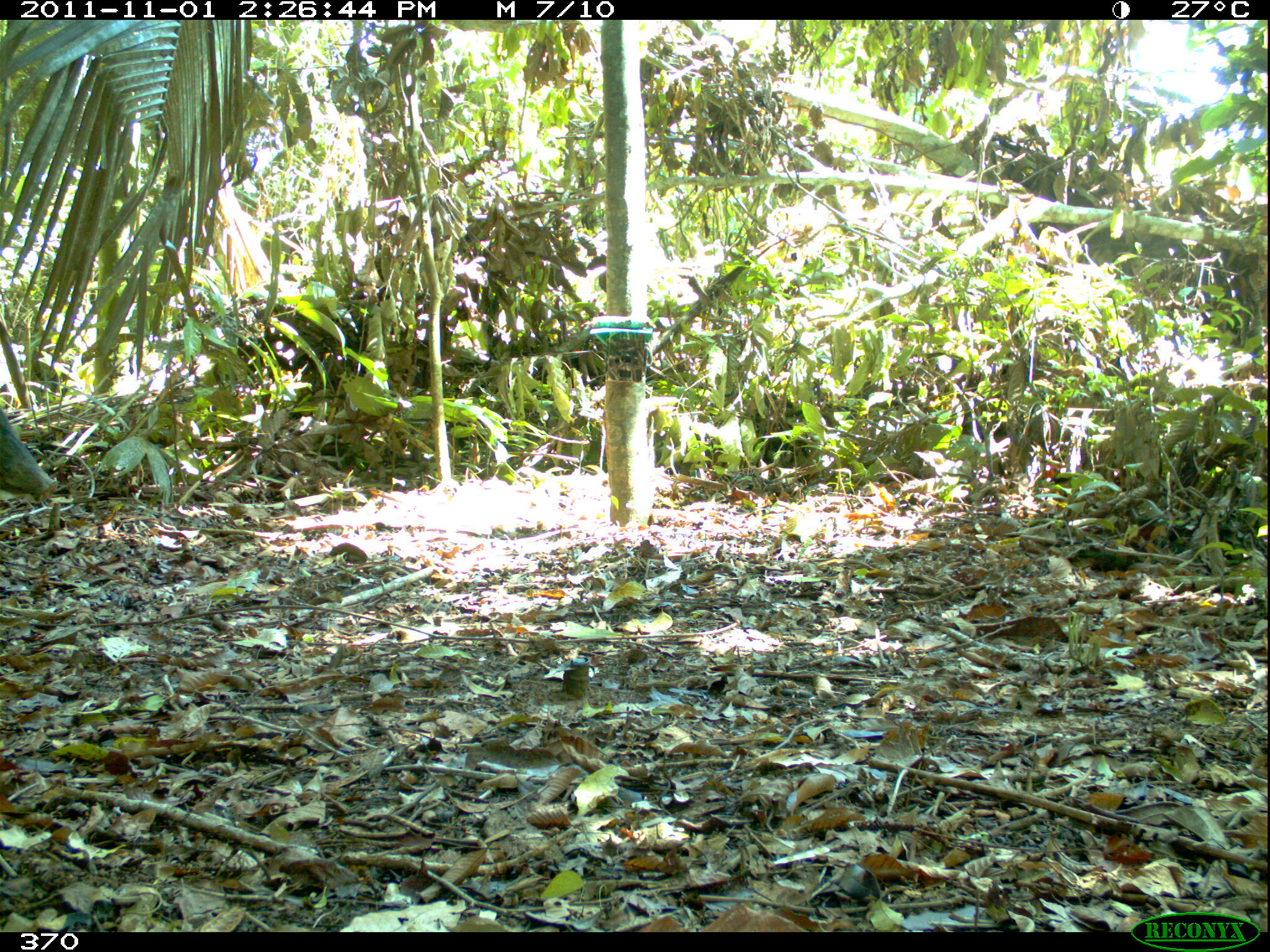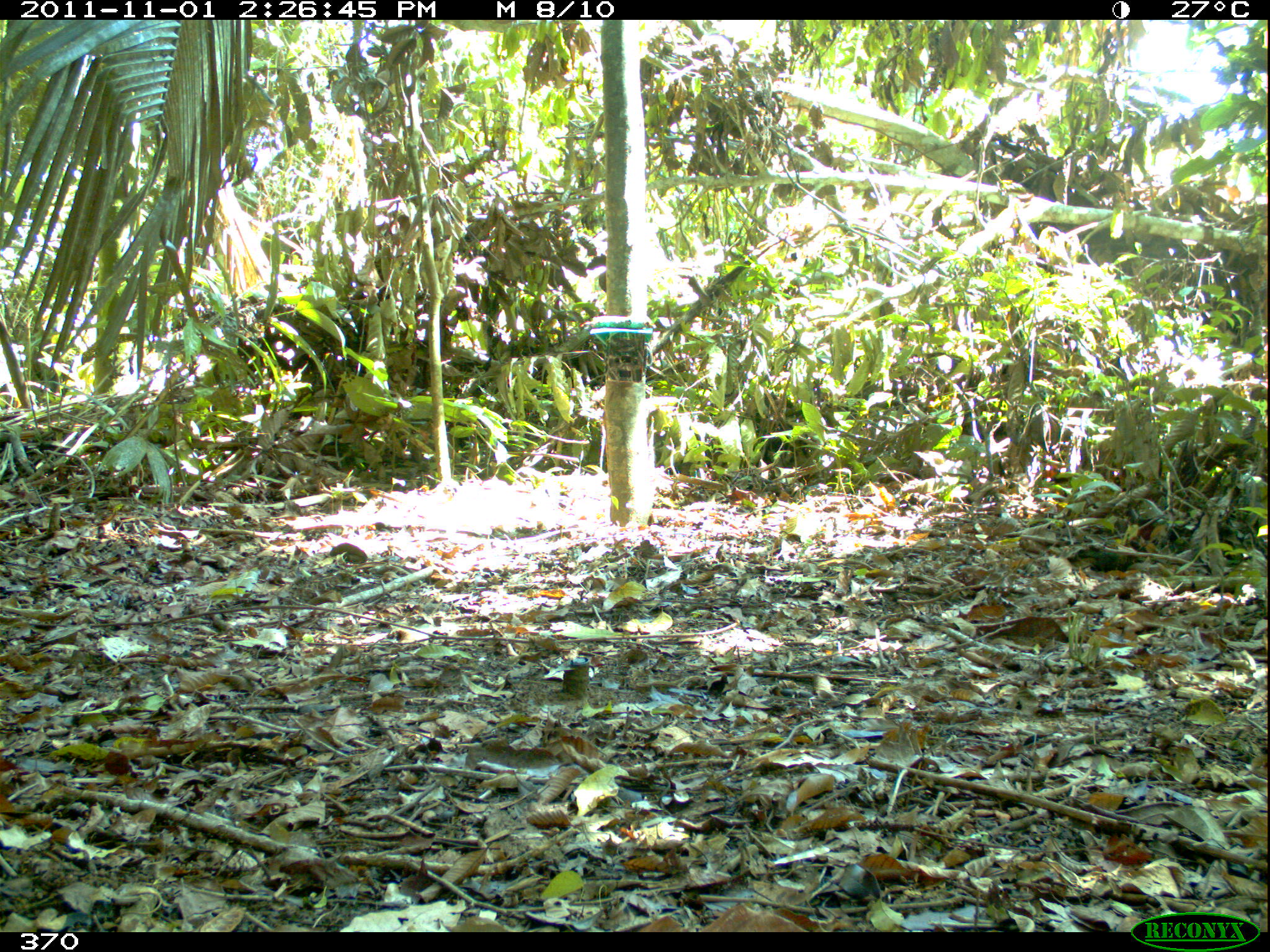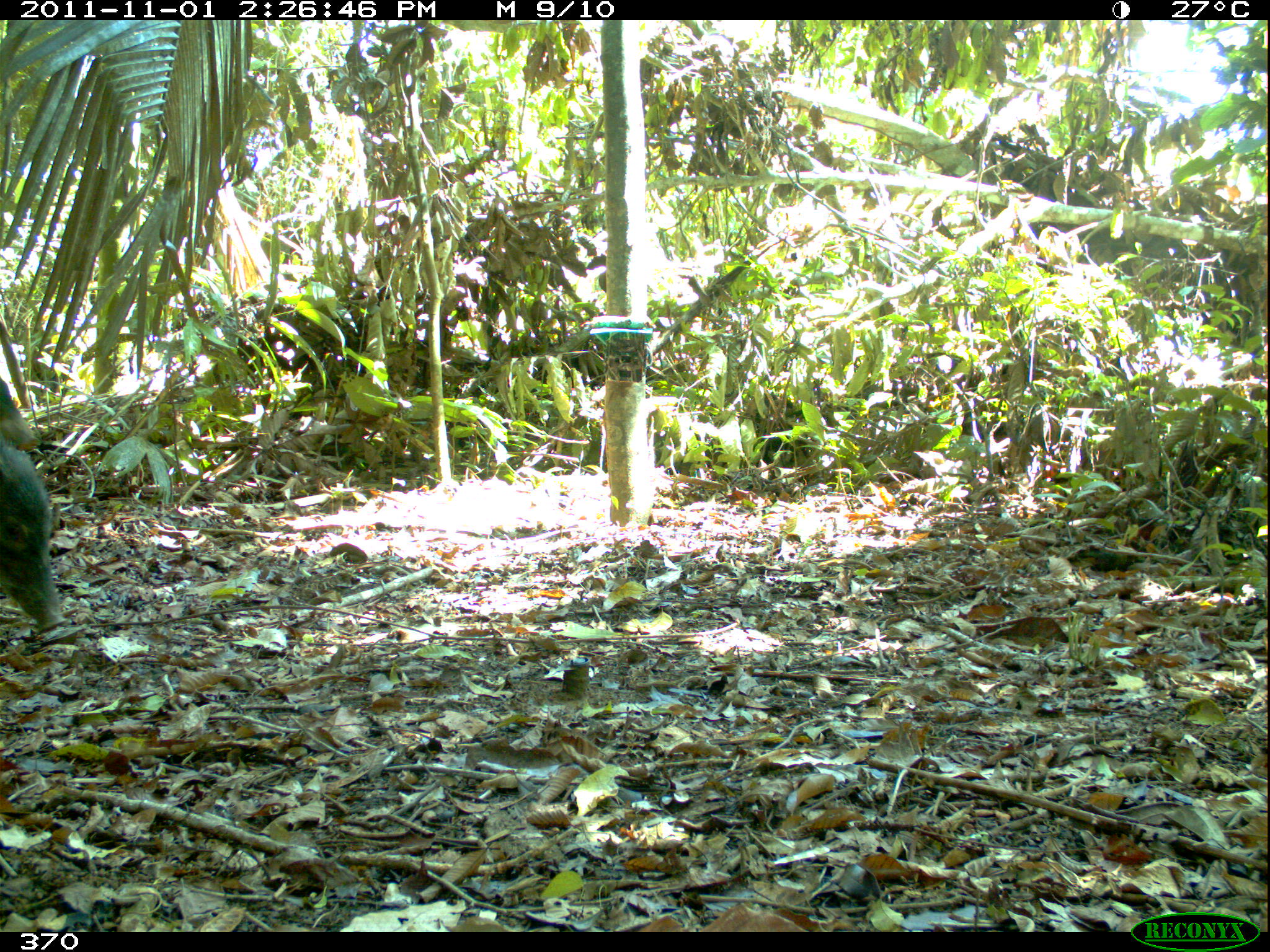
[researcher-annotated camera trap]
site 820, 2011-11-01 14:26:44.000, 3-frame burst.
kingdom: Animalia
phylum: Chordata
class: Mammalia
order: Artiodactyla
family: Tayassuidae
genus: Tayassu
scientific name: Tayassu pecari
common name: white-lipped peccary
Tayassu pecari (white-lipped peccary).